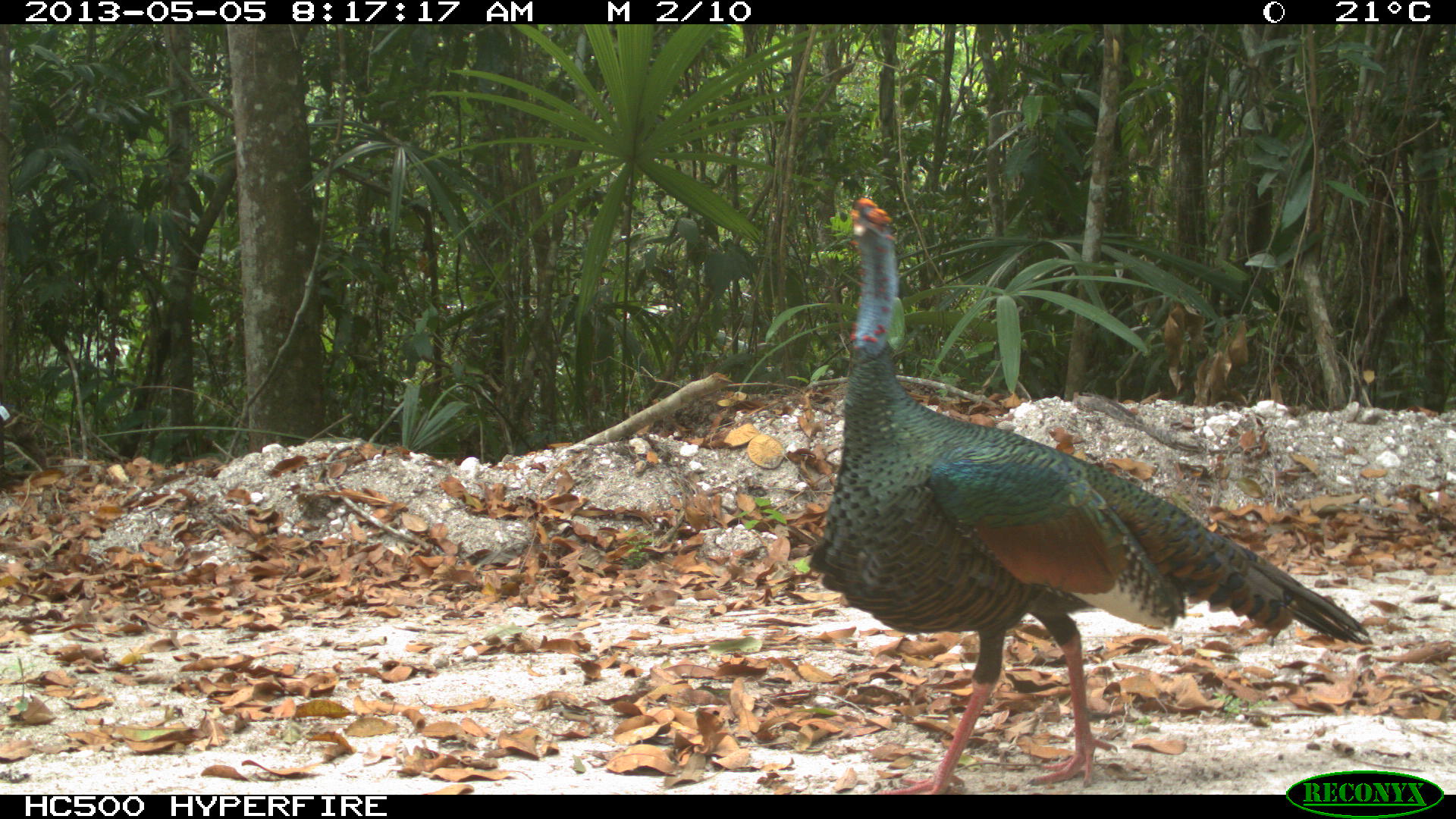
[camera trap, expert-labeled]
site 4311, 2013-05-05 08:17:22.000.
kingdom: Animalia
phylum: Chordata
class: Aves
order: Galliformes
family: Phasianidae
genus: Meleagris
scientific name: Meleagris ocellata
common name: ocellated turkey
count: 1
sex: male